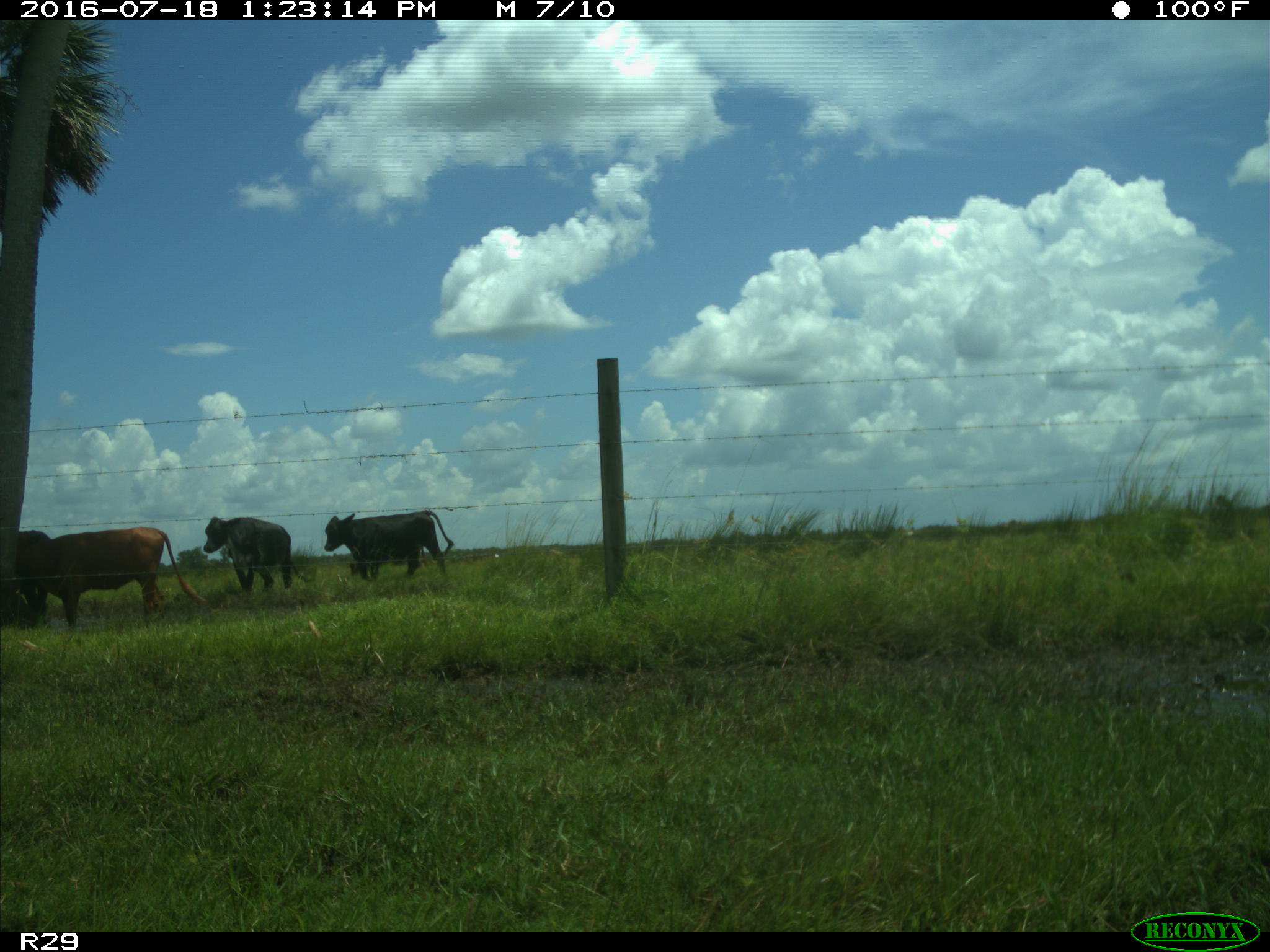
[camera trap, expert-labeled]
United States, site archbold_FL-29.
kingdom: Animalia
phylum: Chordata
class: Mammalia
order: Artiodactyla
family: Bovidae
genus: Bos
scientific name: Bos taurus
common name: domestic cow